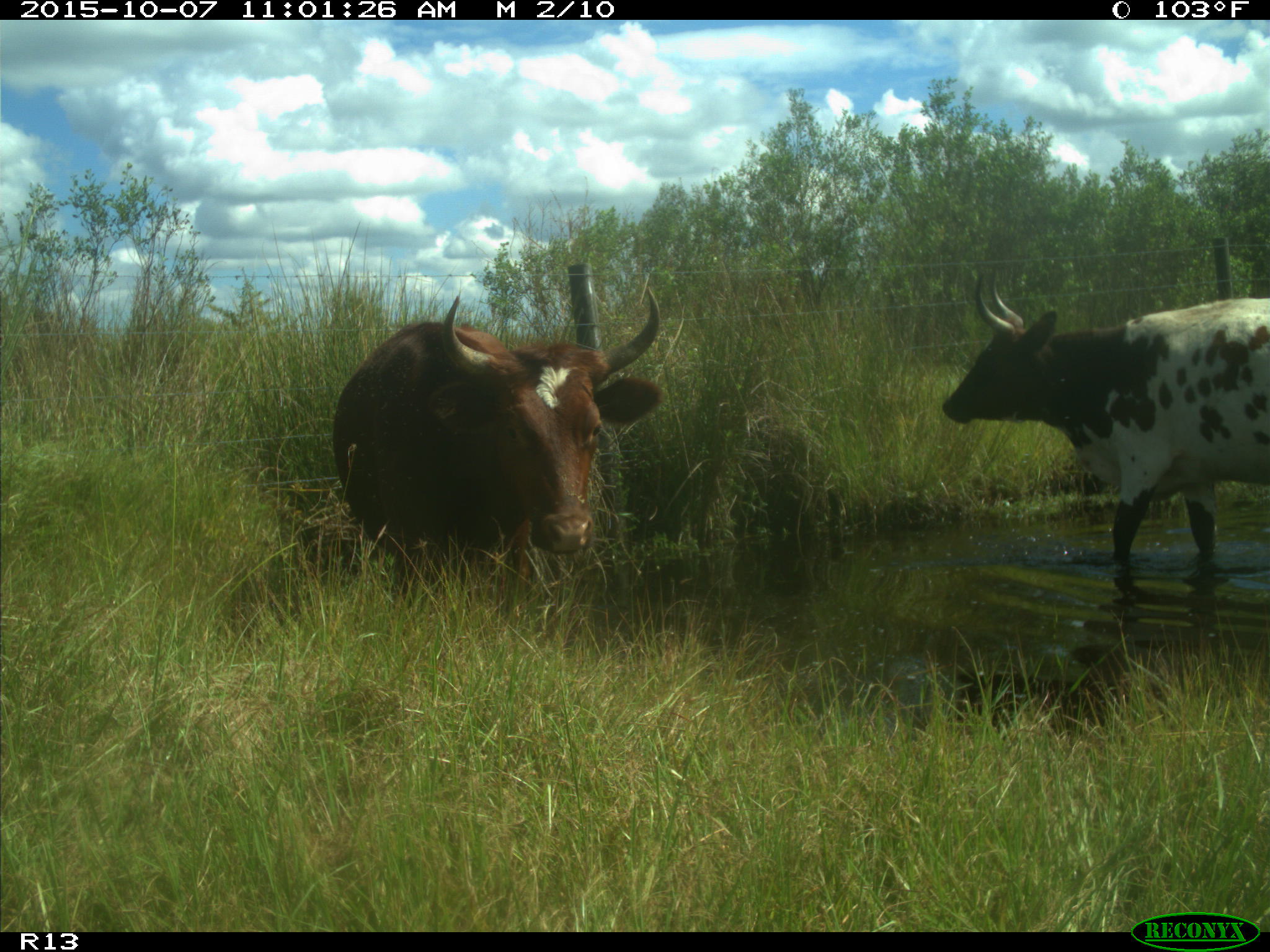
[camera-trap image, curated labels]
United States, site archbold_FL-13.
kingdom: Animalia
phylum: Chordata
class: Mammalia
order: Artiodactyla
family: Bovidae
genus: Bos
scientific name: Bos taurus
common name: domestic cow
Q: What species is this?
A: Bos taurus (domestic cow).